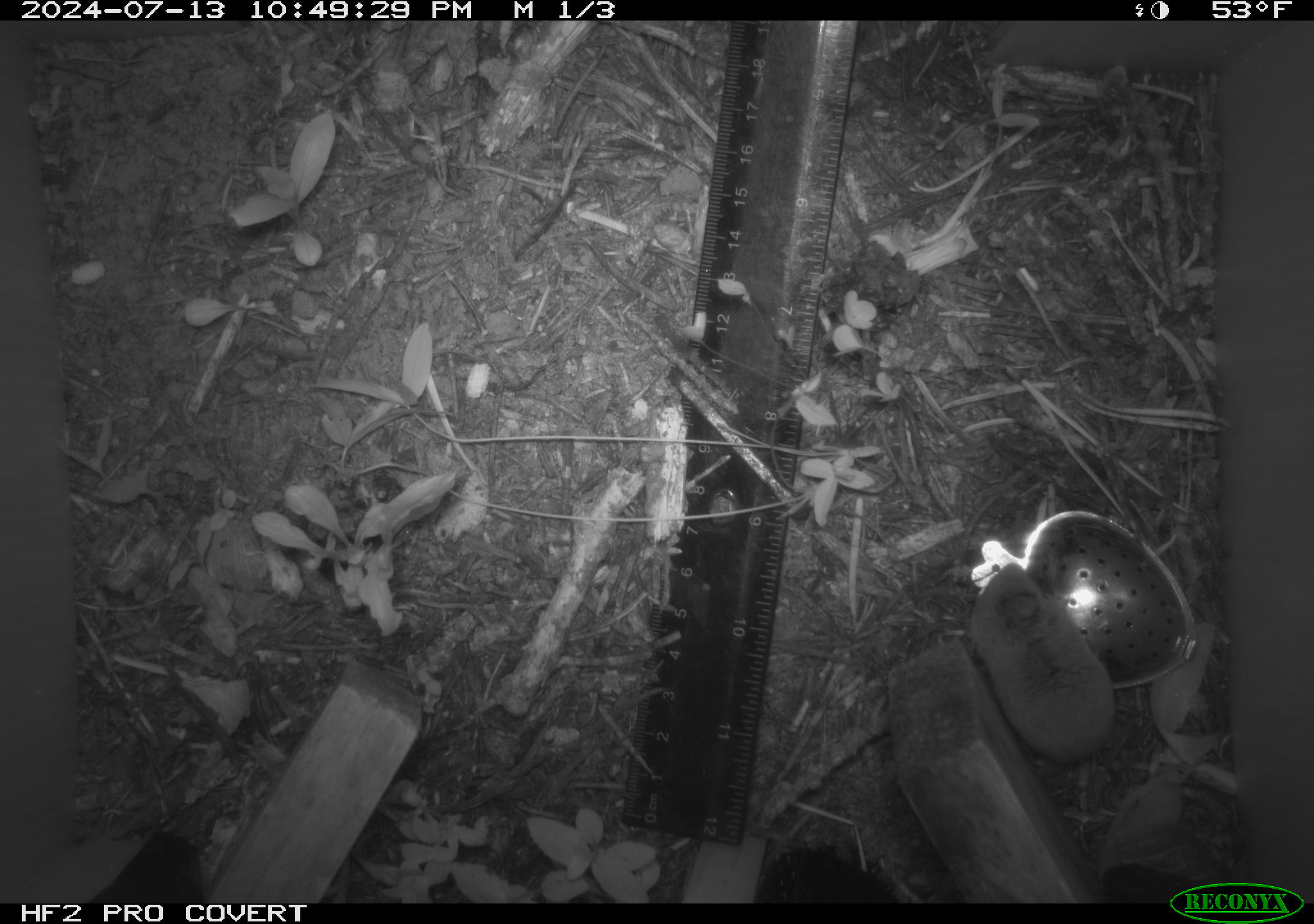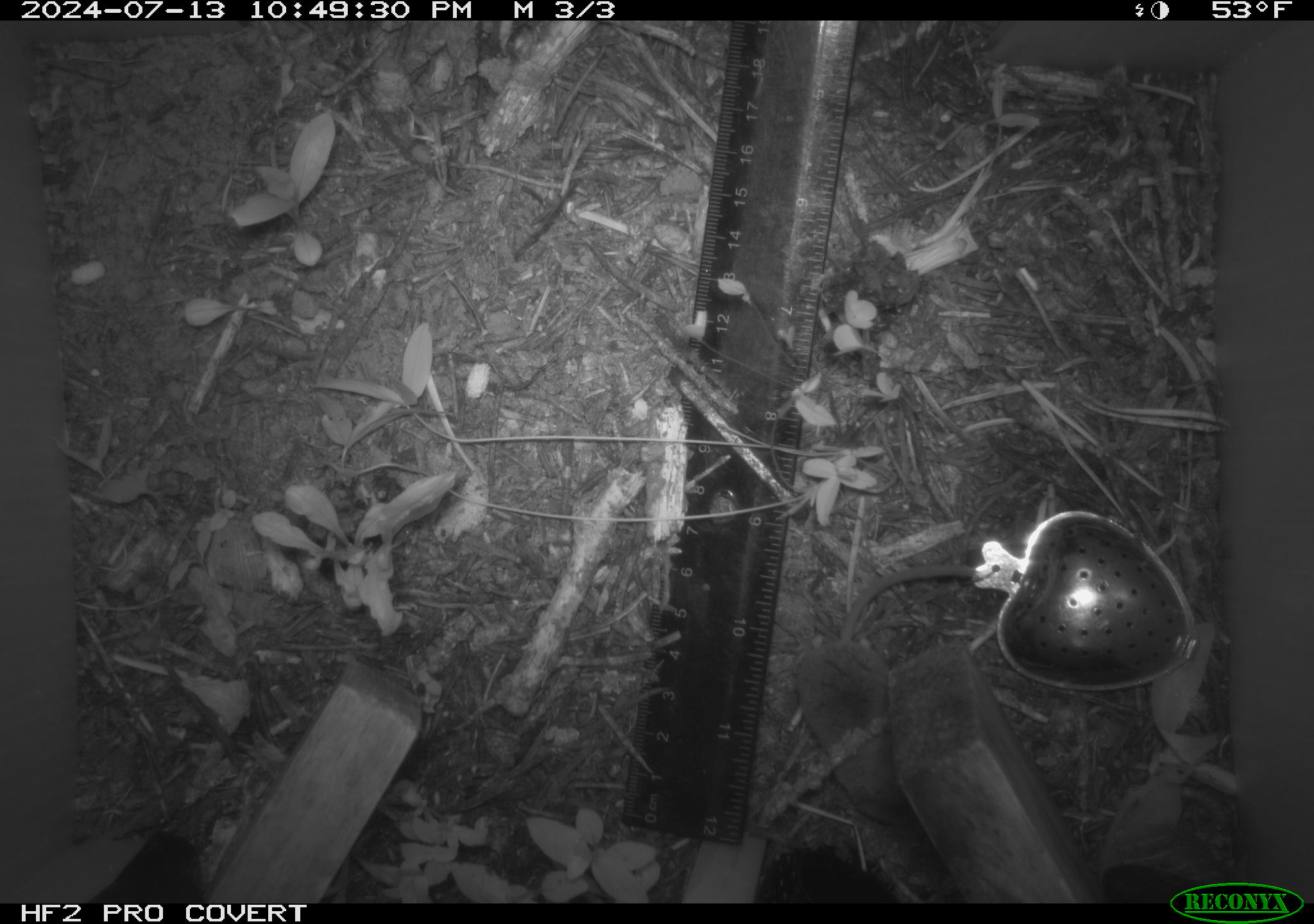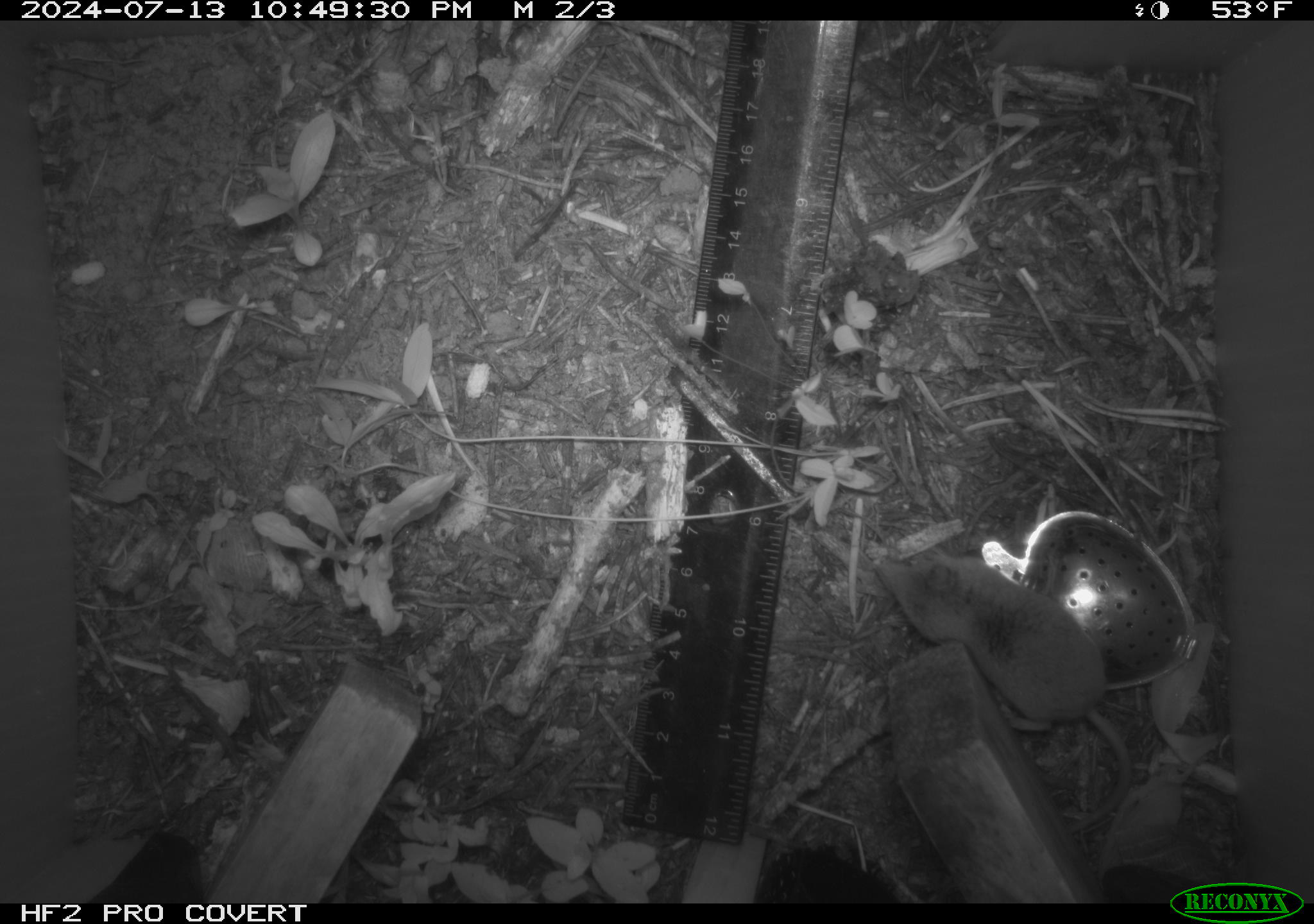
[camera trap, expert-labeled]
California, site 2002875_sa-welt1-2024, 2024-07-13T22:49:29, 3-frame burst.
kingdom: Animalia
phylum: Chordata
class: Mammalia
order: Eulipotyphla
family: Soricidae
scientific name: Soricidae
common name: shrews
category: soricidae family